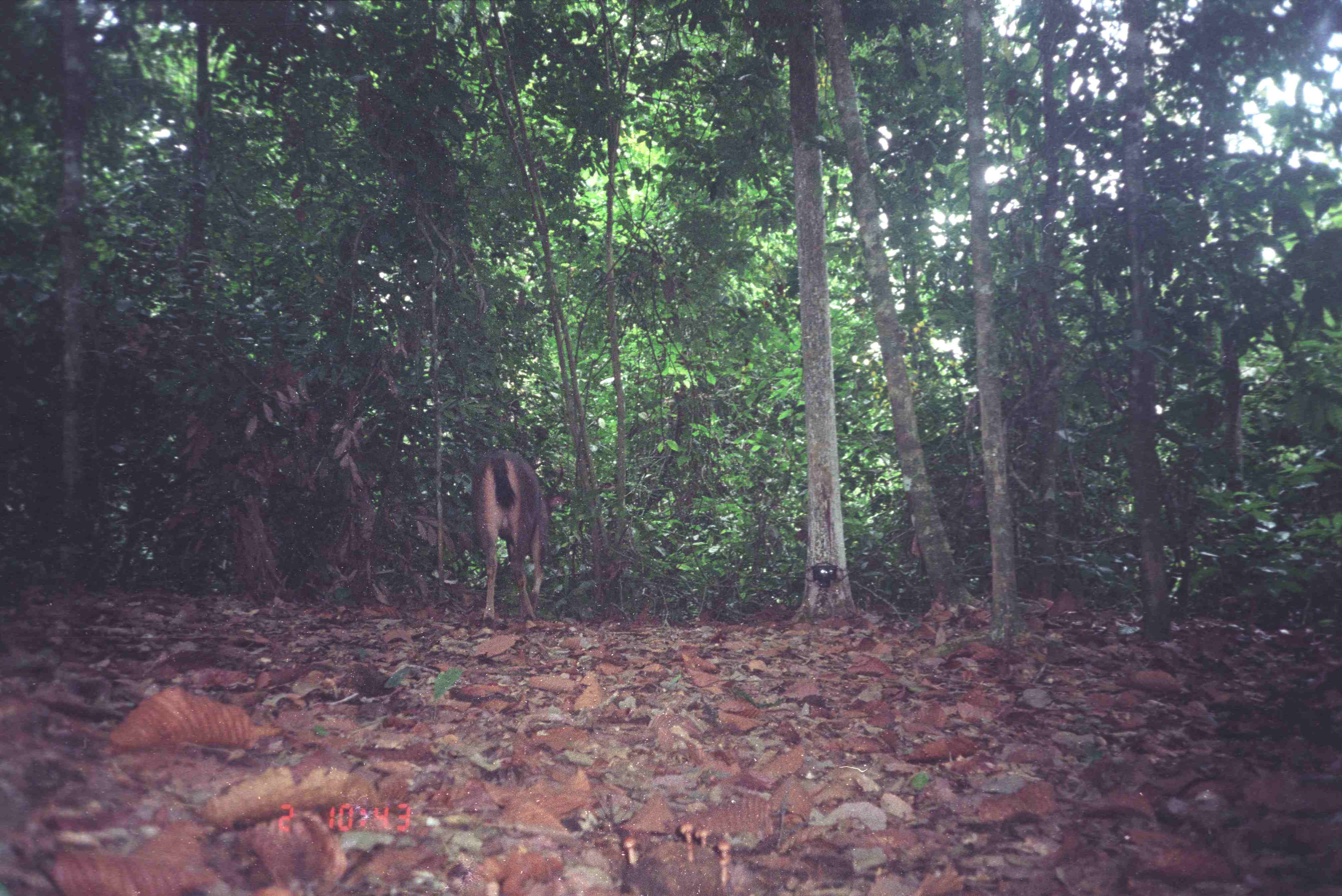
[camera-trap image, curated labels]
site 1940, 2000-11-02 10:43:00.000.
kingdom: Animalia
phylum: Chordata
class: Mammalia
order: Artiodactyla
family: Cervidae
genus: Rusa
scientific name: Rusa unicolor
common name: sambar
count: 1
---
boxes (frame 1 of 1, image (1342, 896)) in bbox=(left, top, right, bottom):
rusa unicolor: bbox=(472, 450, 568, 629)